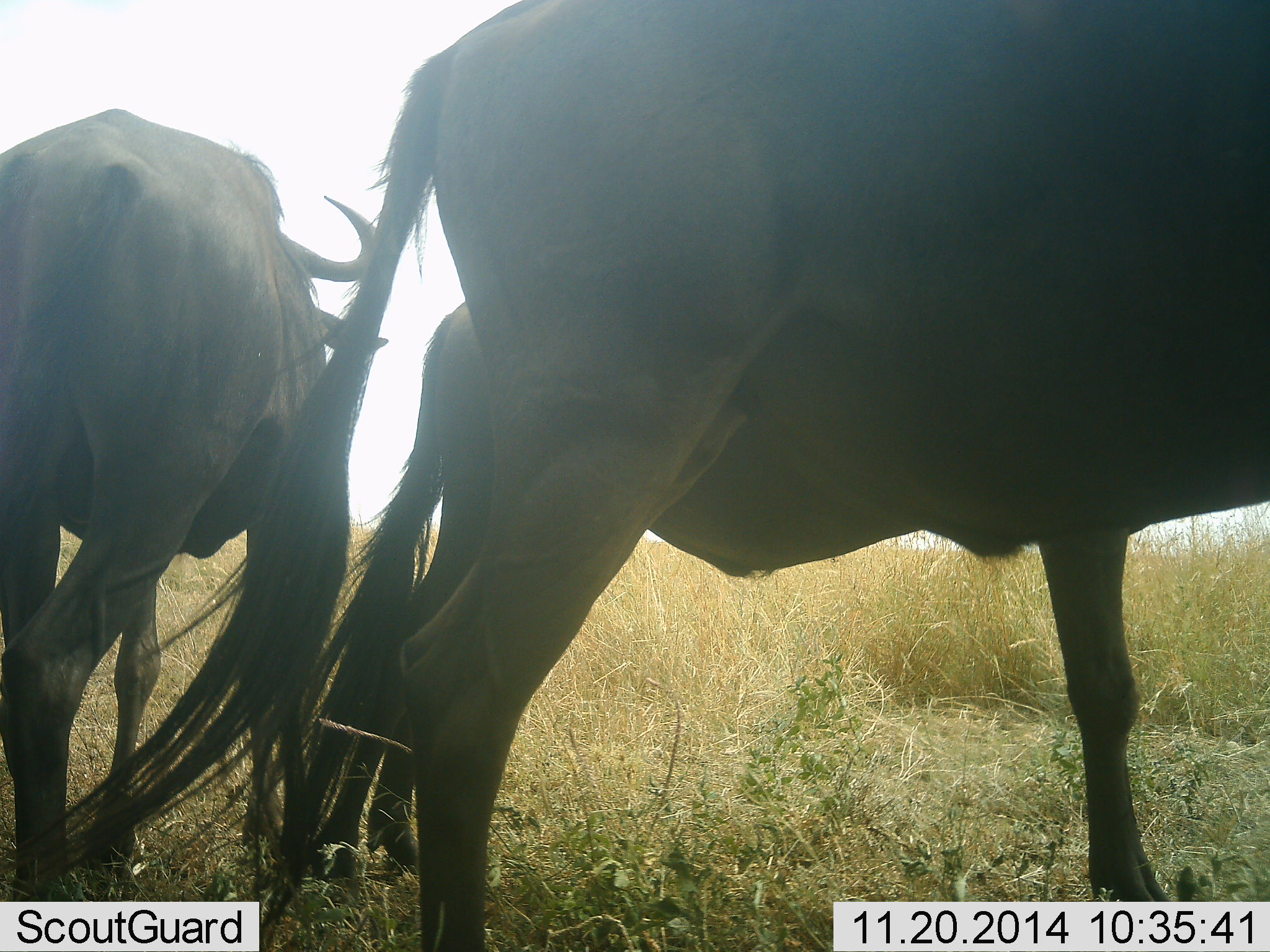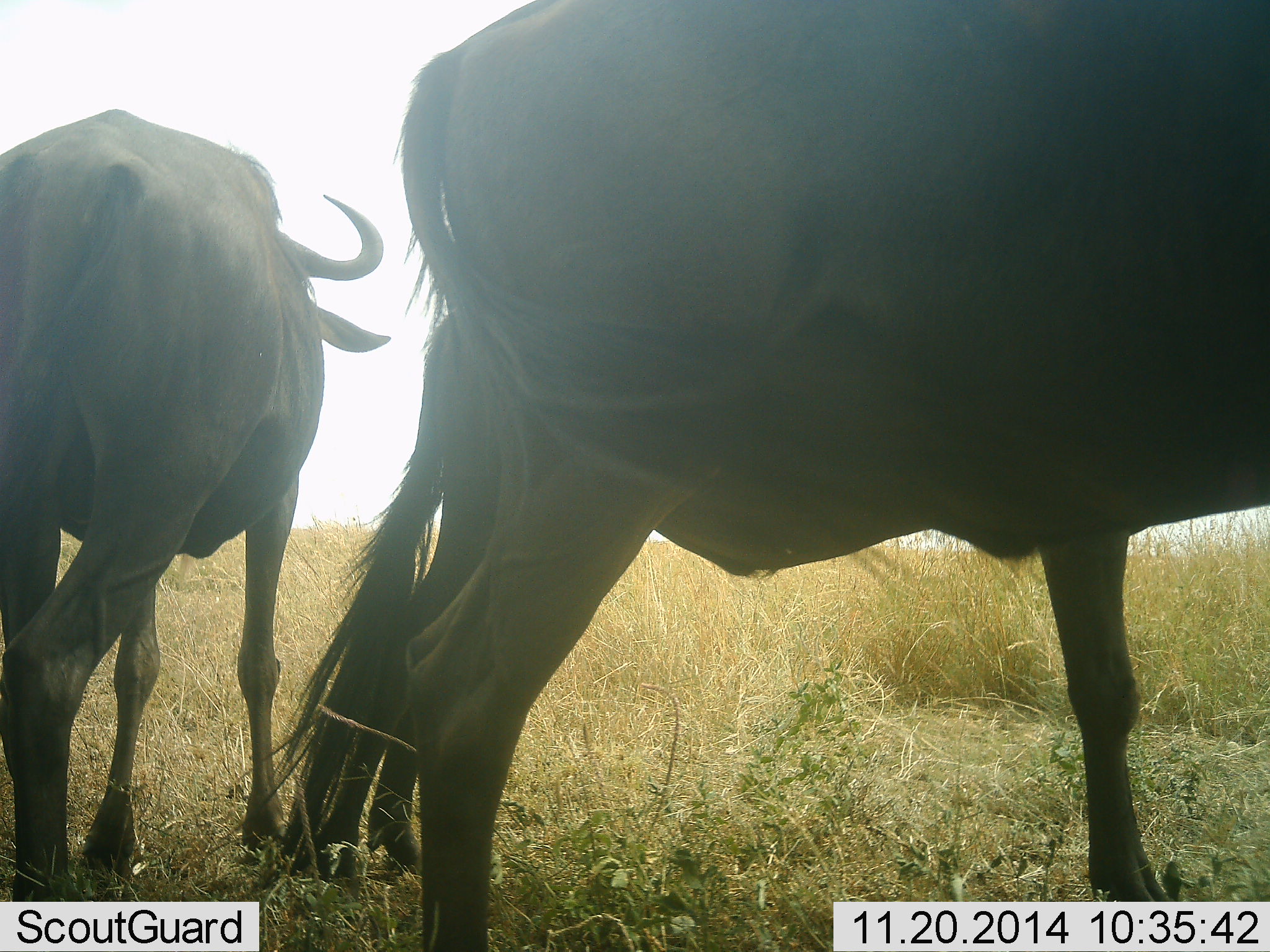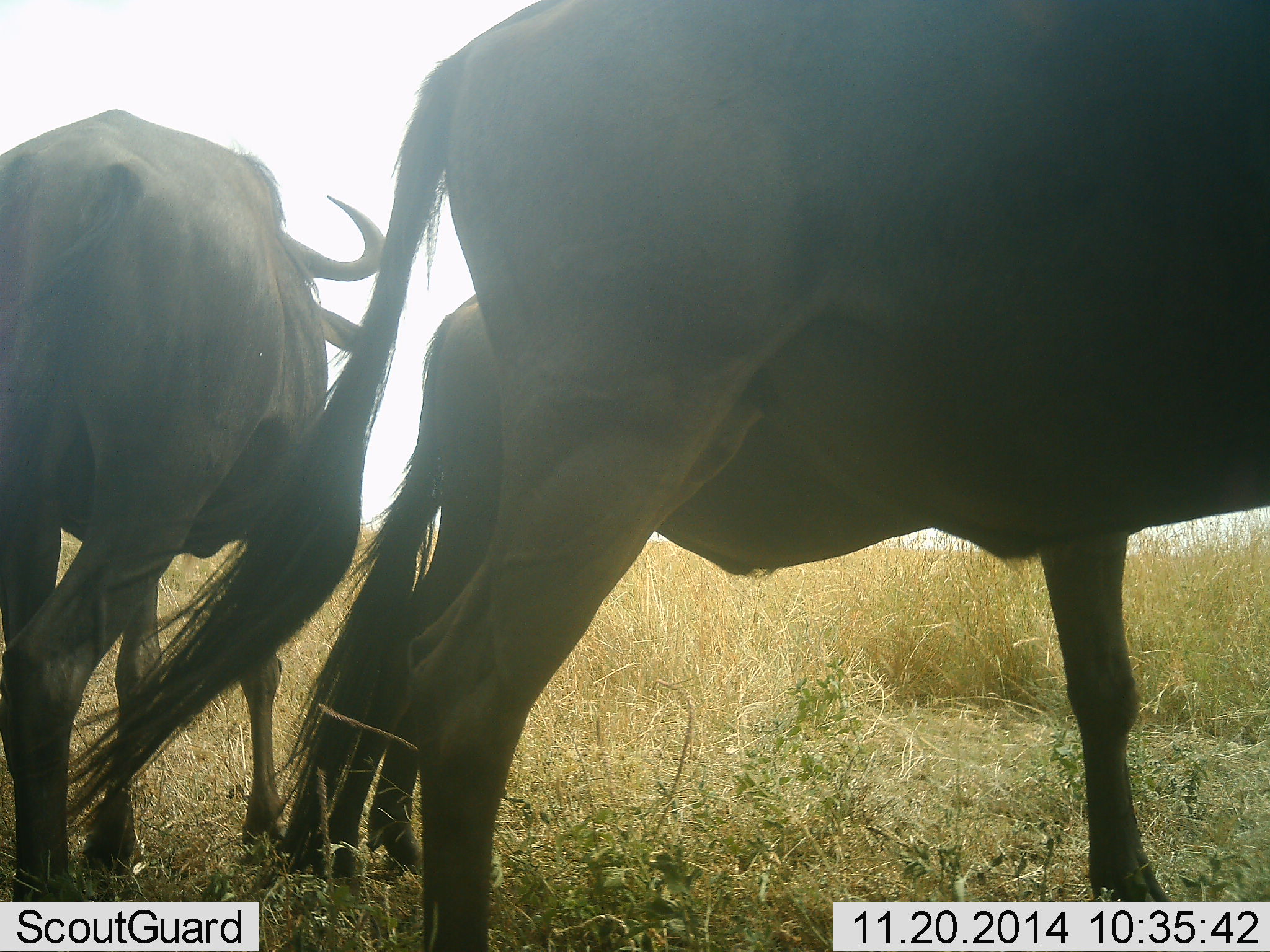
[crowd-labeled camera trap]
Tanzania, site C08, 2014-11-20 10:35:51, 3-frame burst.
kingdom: Animalia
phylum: Chordata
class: Mammalia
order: Artiodactyla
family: Bovidae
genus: Connochaetes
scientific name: Connochaetes taurinus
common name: blue wildebeest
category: wildebeest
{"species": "wildebeest (blue wildebeest) (Connochaetes taurinus)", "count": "3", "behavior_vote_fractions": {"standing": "90%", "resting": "0%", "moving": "10%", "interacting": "0%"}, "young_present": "10%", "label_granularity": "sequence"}